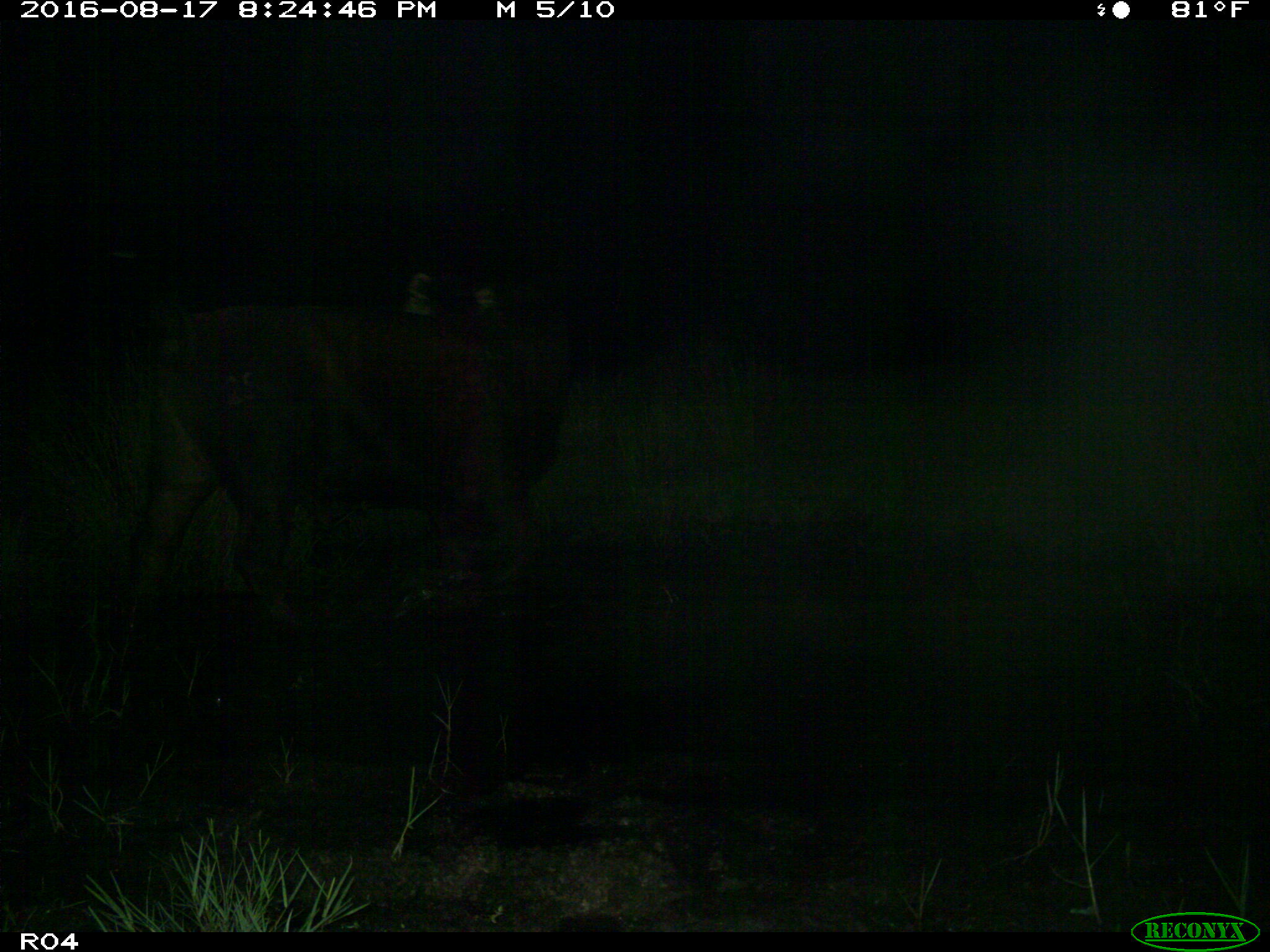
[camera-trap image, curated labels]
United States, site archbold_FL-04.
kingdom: Animalia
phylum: Chordata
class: Mammalia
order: Artiodactyla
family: Bovidae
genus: Bos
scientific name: Bos taurus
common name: domestic cow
Bos taurus (domestic cow).